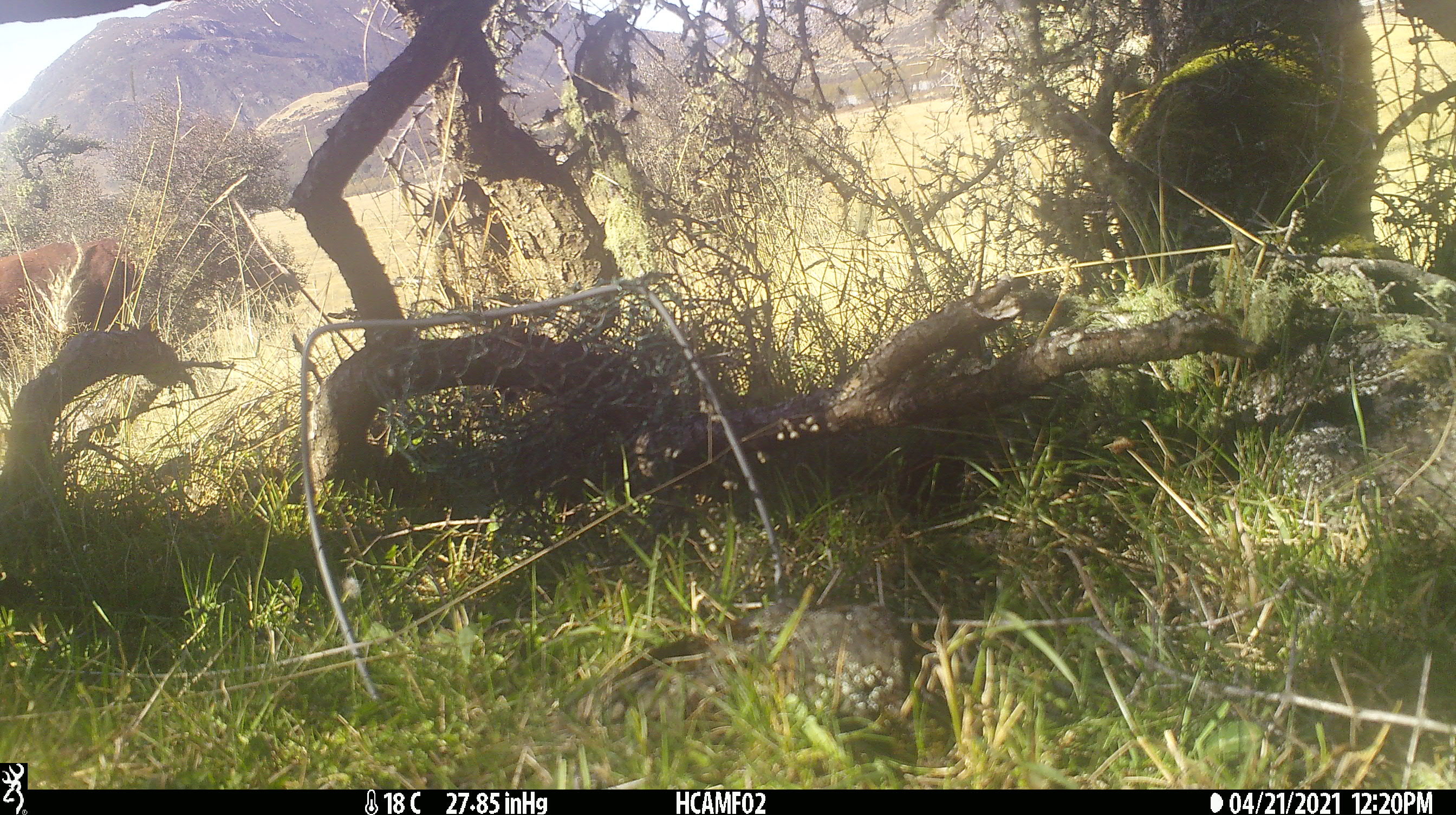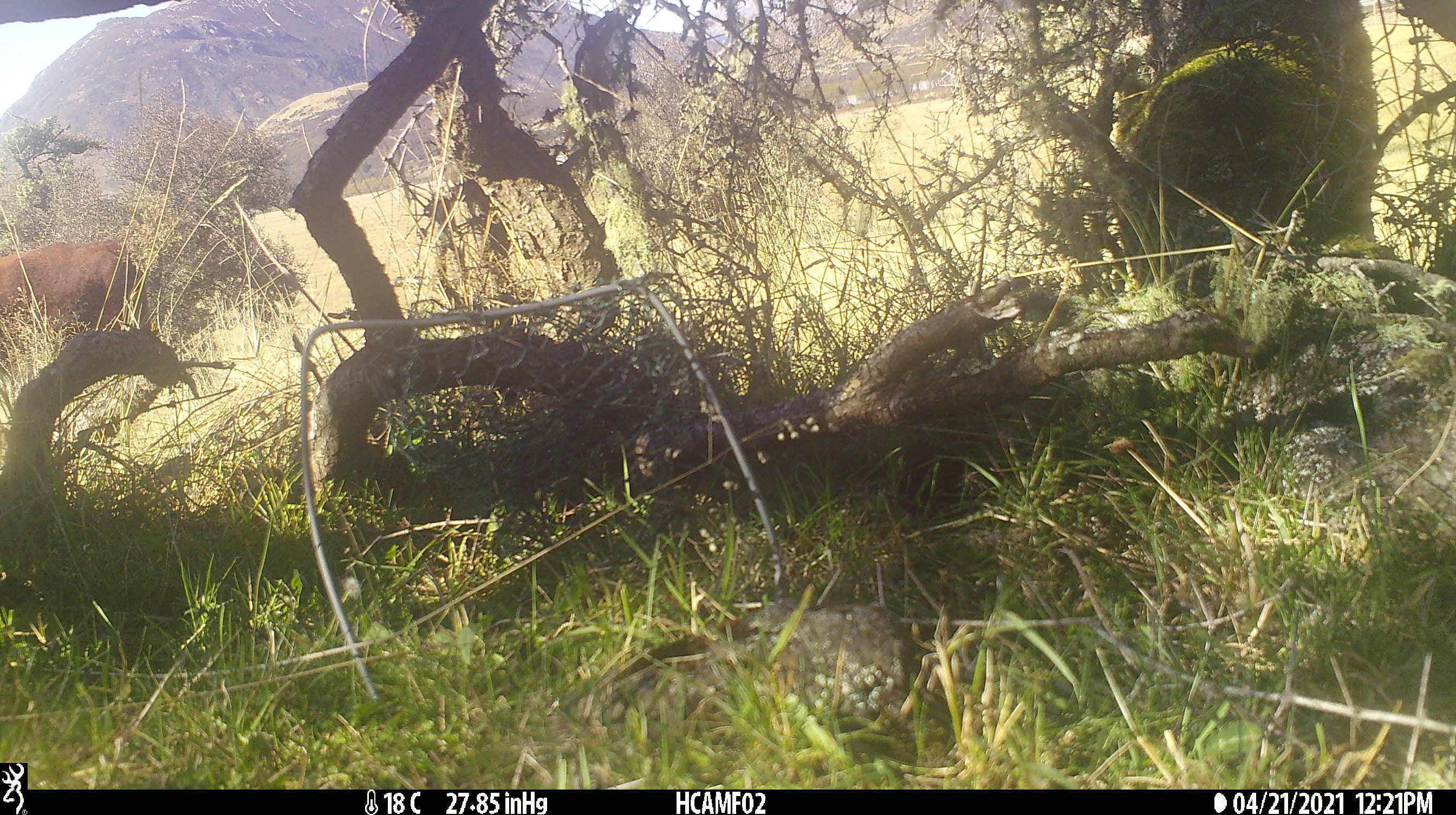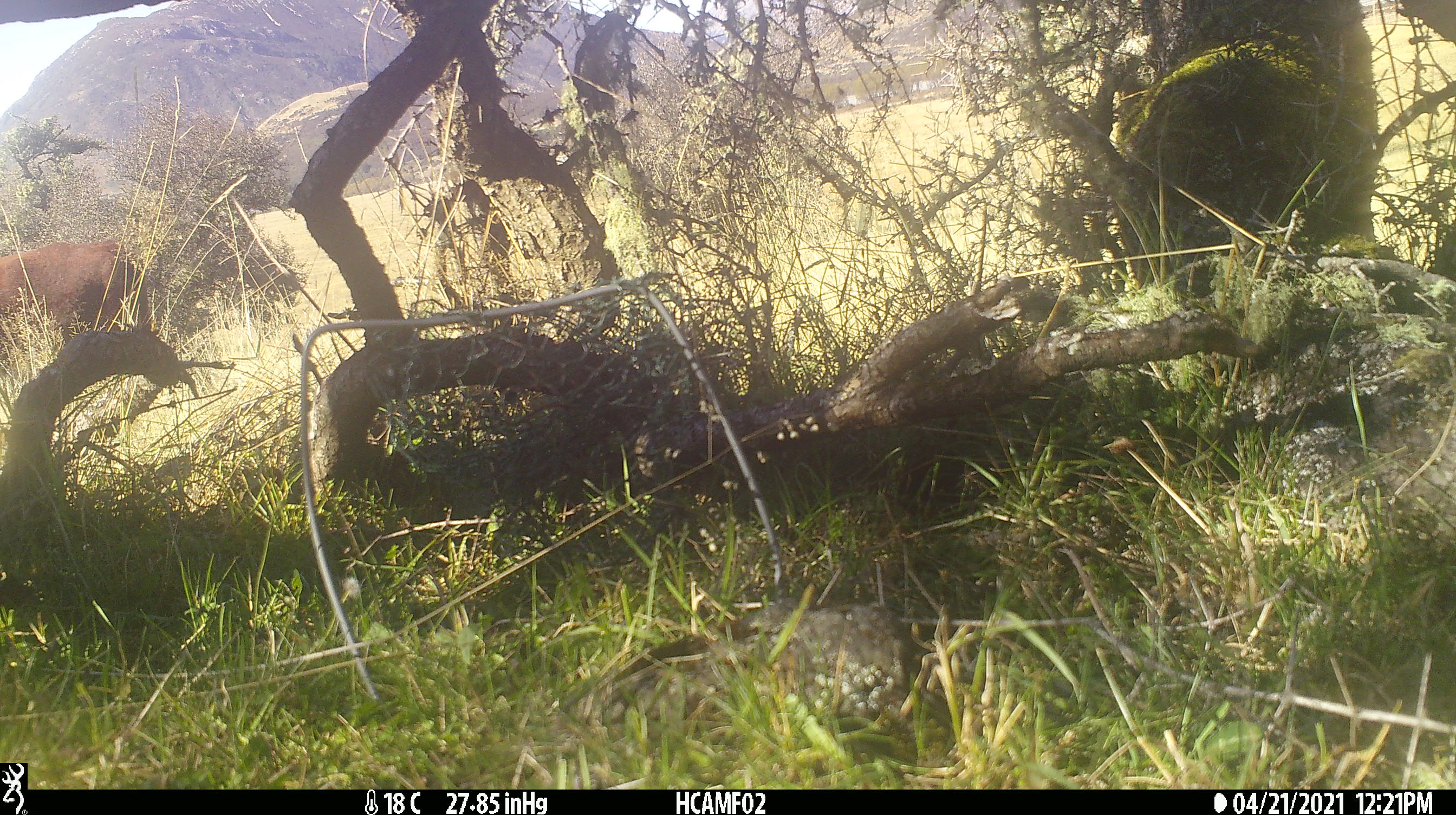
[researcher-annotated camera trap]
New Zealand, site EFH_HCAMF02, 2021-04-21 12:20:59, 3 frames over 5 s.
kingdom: Animalia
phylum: Chordata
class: Mammalia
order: Artiodactyla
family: Bovidae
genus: Bos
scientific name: Bos taurus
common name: domestic cow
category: cow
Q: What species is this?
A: Cow (domestic cow) (Bos taurus).